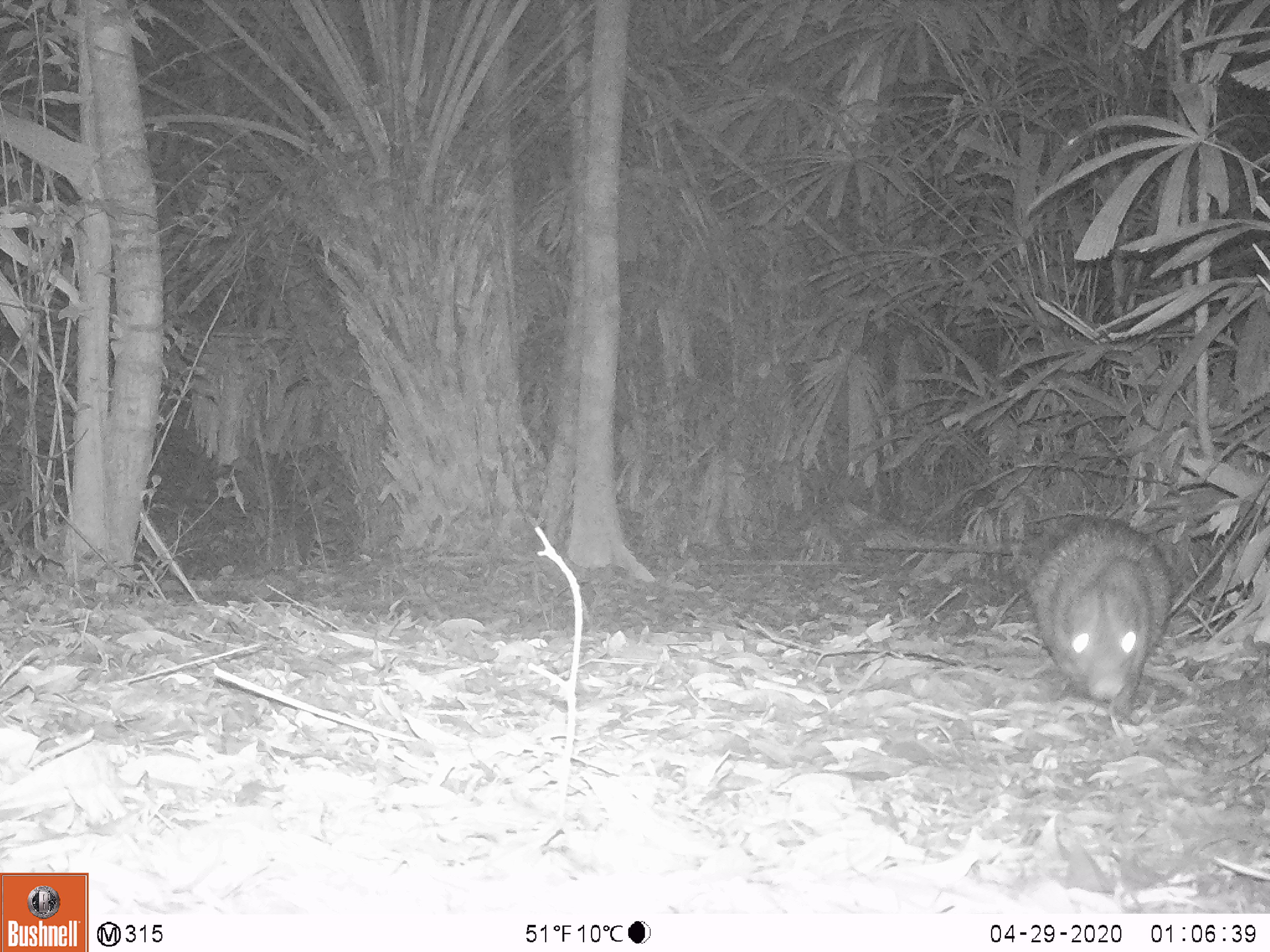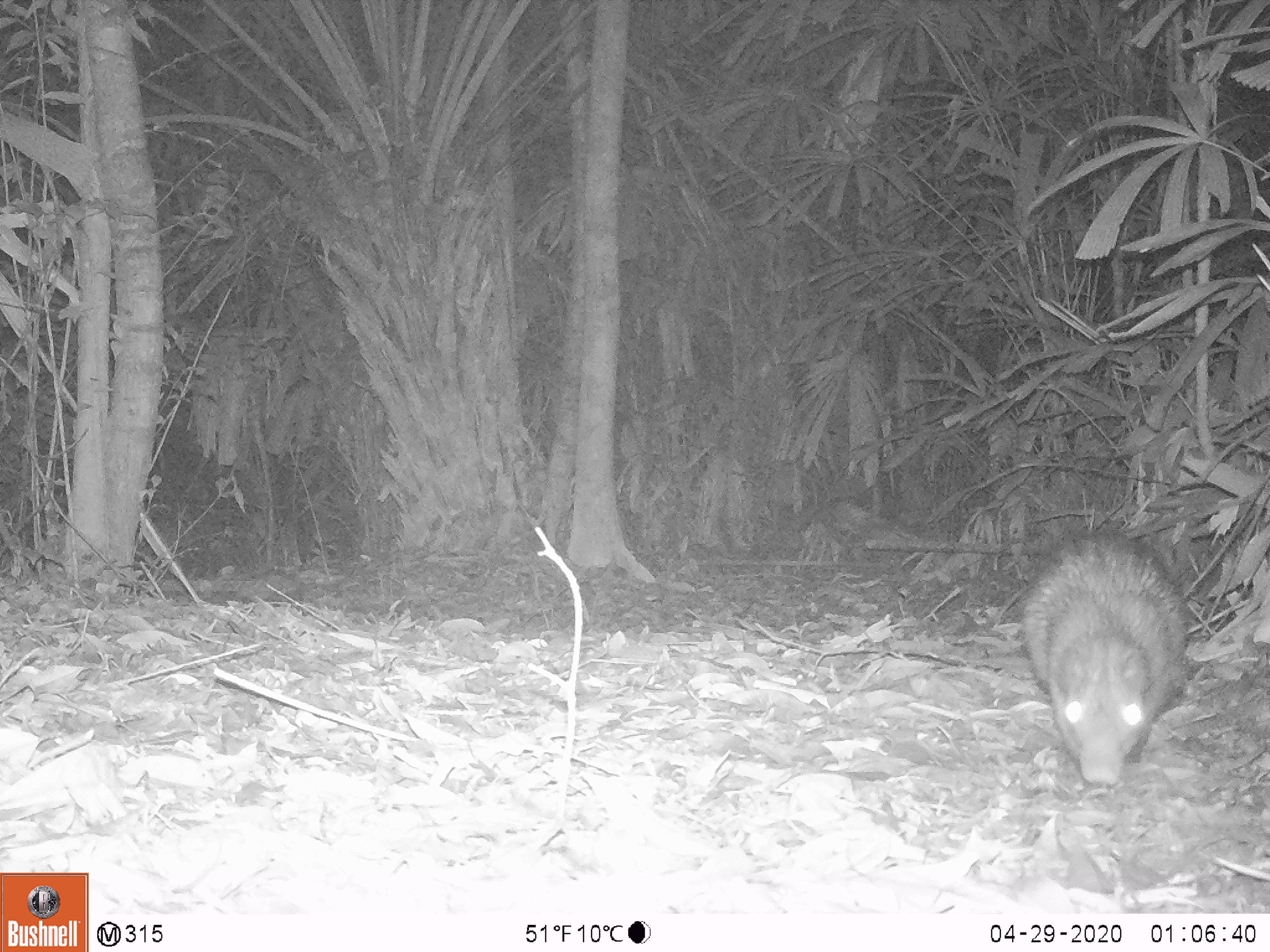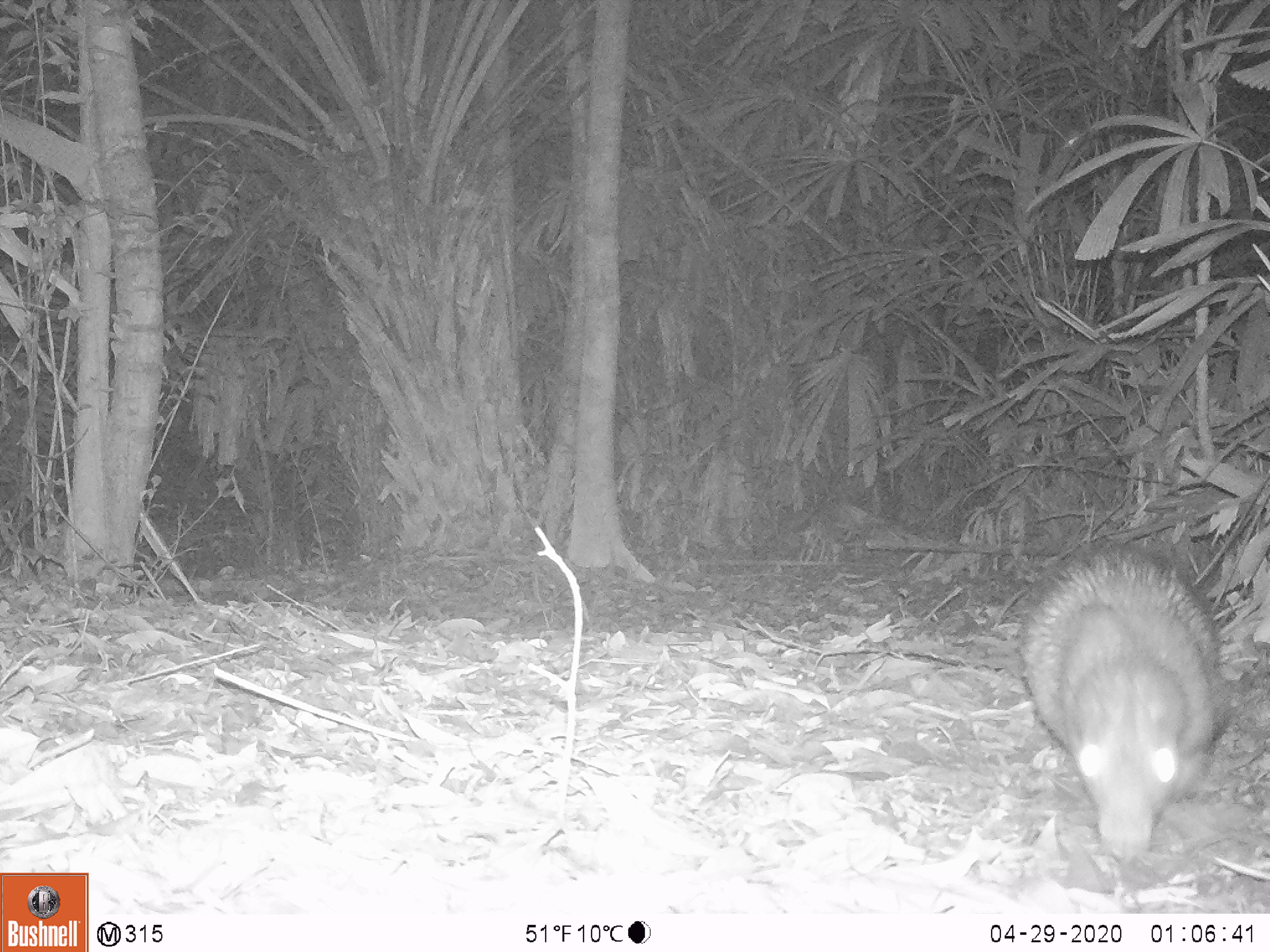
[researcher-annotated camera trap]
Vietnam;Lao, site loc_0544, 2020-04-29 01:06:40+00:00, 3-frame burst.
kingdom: Animalia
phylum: Chordata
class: Mammalia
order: Rodentia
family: Hystricidae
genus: Atherurus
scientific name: Atherurus macrourus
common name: asiatic brush-tailed porcupine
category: asiatic brush tailed porcupine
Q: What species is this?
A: Asiatic brush tailed porcupine (asiatic brush-tailed porcupine) (Atherurus macrourus).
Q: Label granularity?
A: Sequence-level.